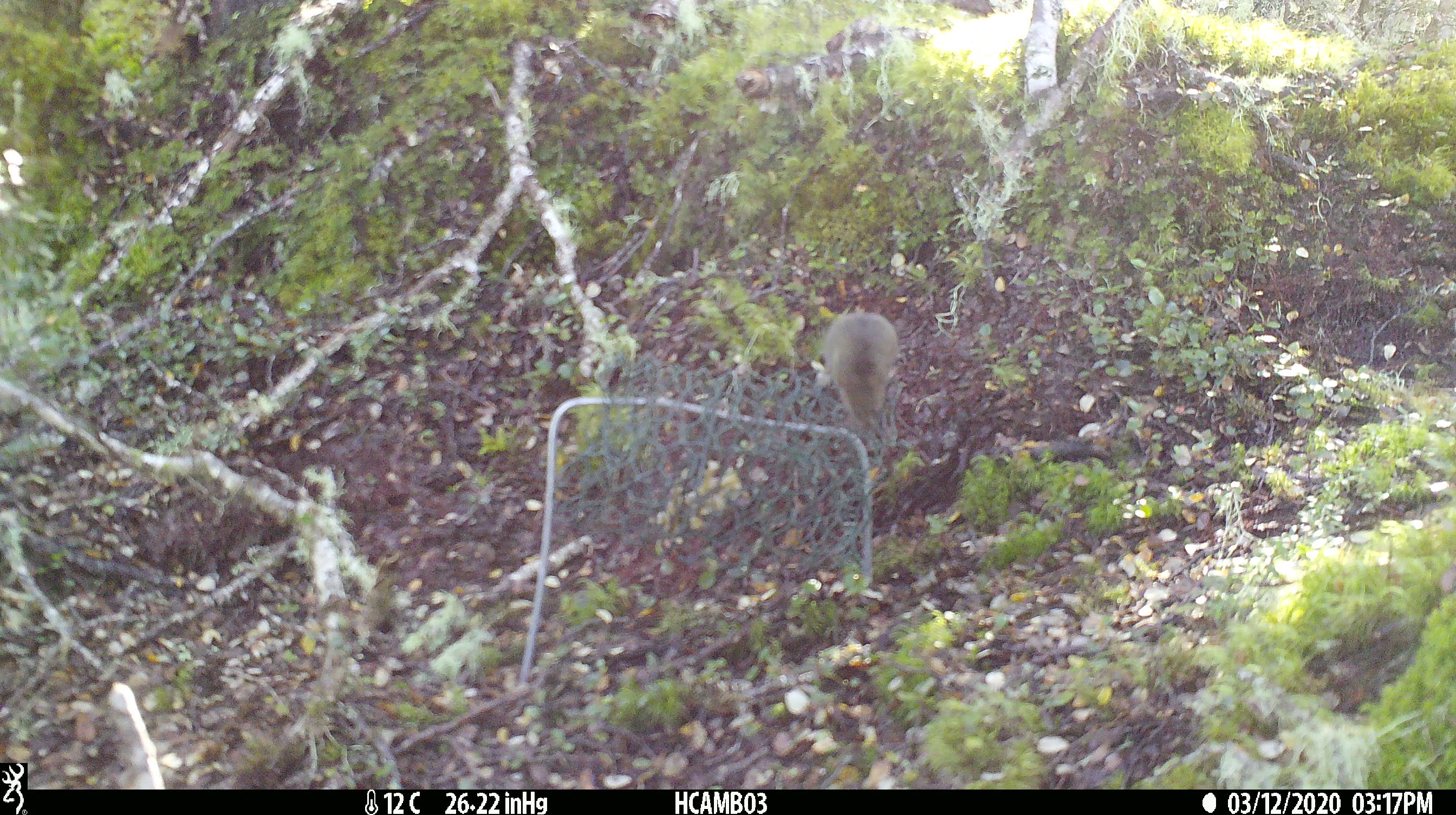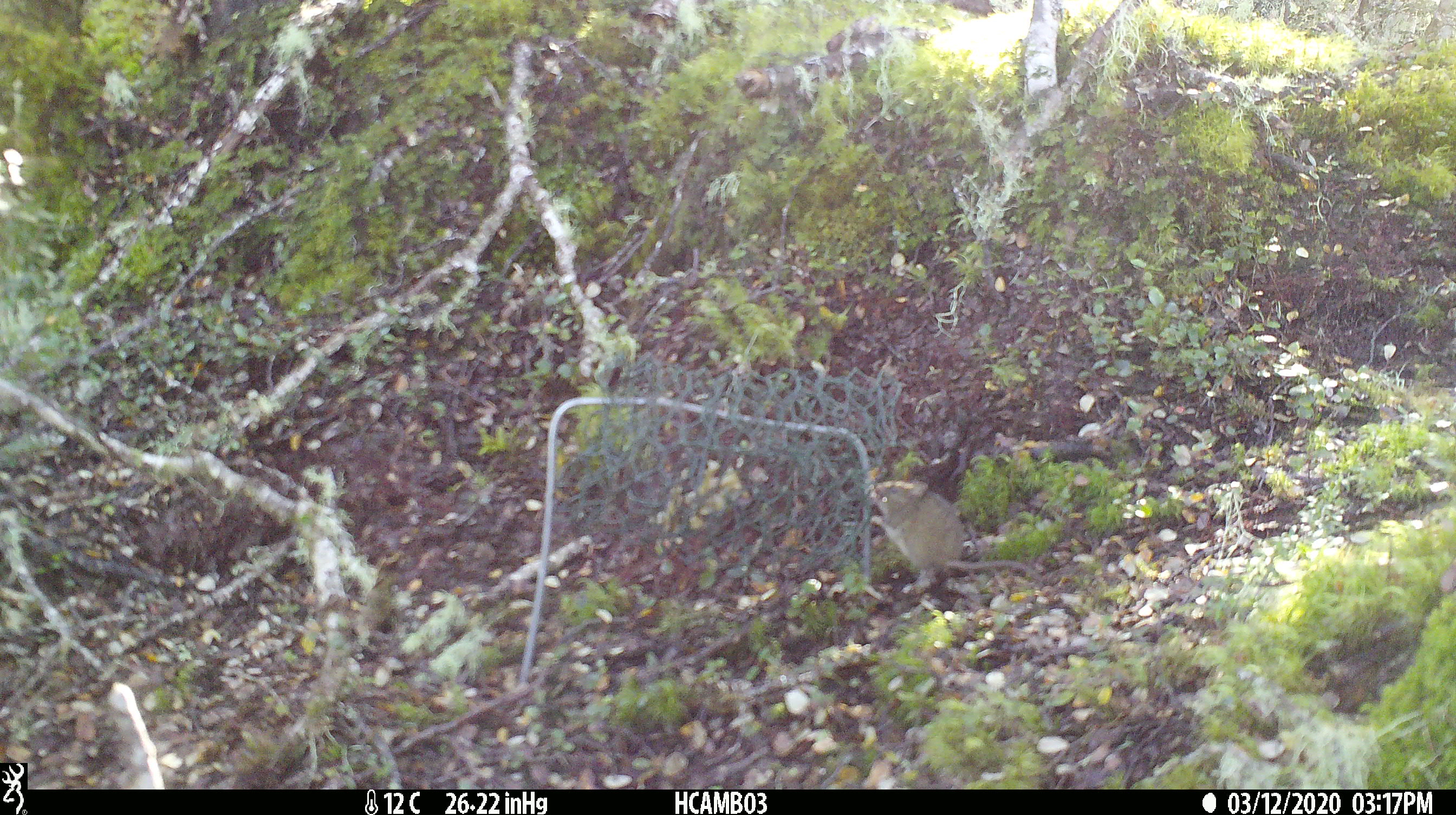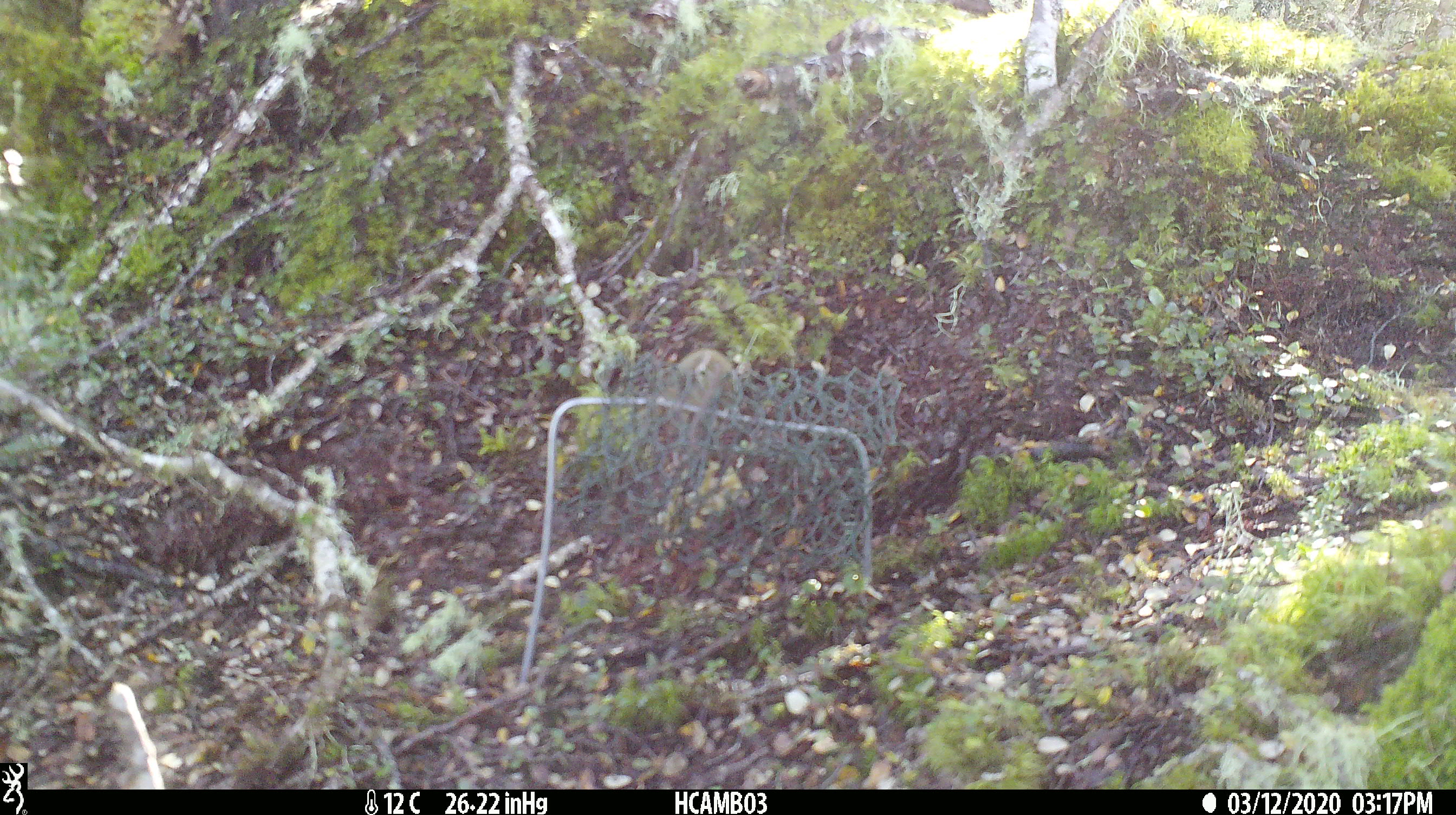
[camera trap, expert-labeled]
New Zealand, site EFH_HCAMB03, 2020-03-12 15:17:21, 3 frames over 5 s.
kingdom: Animalia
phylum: Chordata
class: Mammalia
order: Rodentia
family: Muridae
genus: Mus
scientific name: Mus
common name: mouse